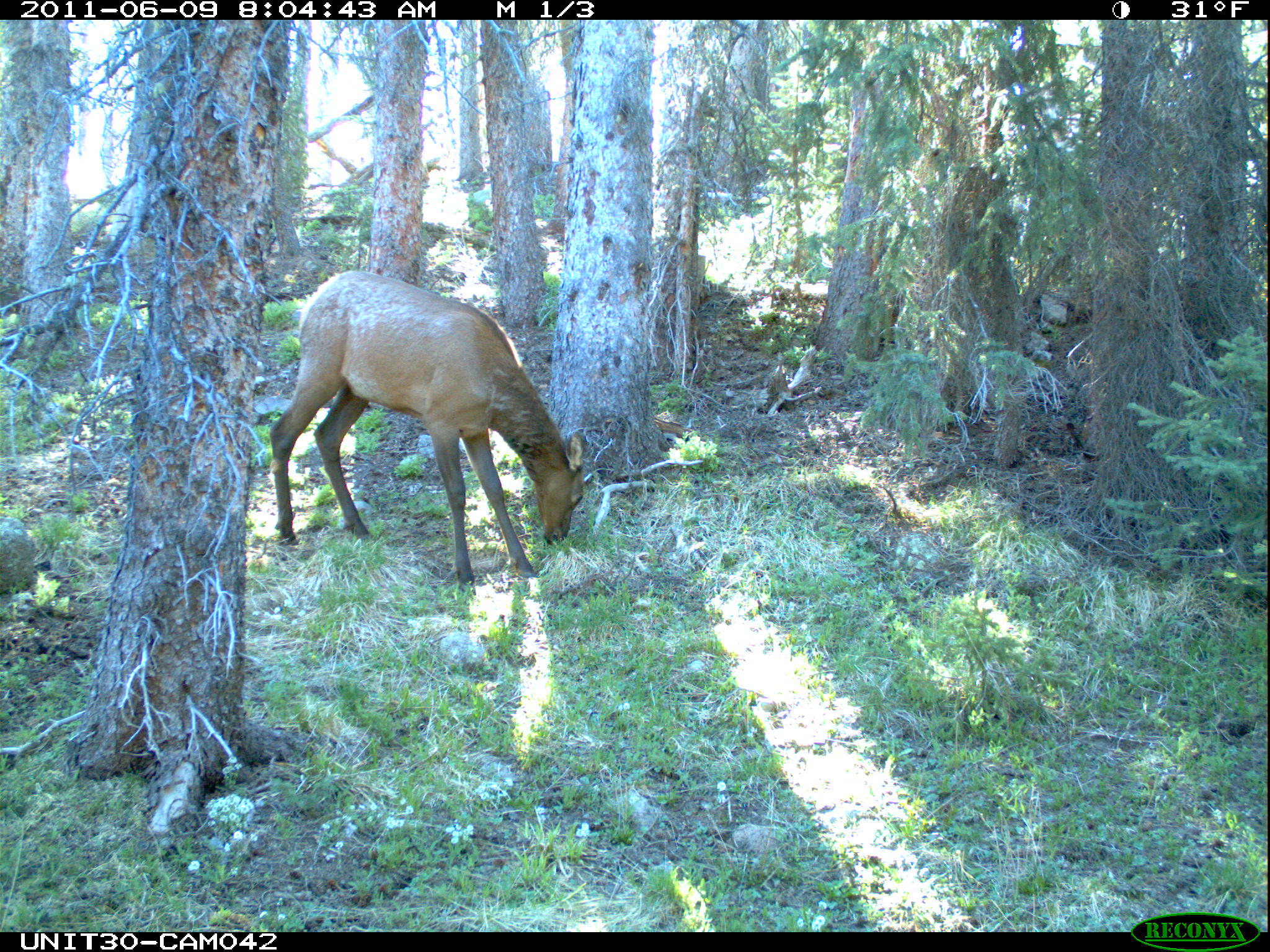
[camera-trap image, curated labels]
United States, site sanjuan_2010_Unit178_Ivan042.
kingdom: Animalia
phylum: Chordata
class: Mammalia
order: Artiodactyla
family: Cervidae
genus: Cervus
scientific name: Cervus elaphus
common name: red deer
Cervus elaphus (red deer).